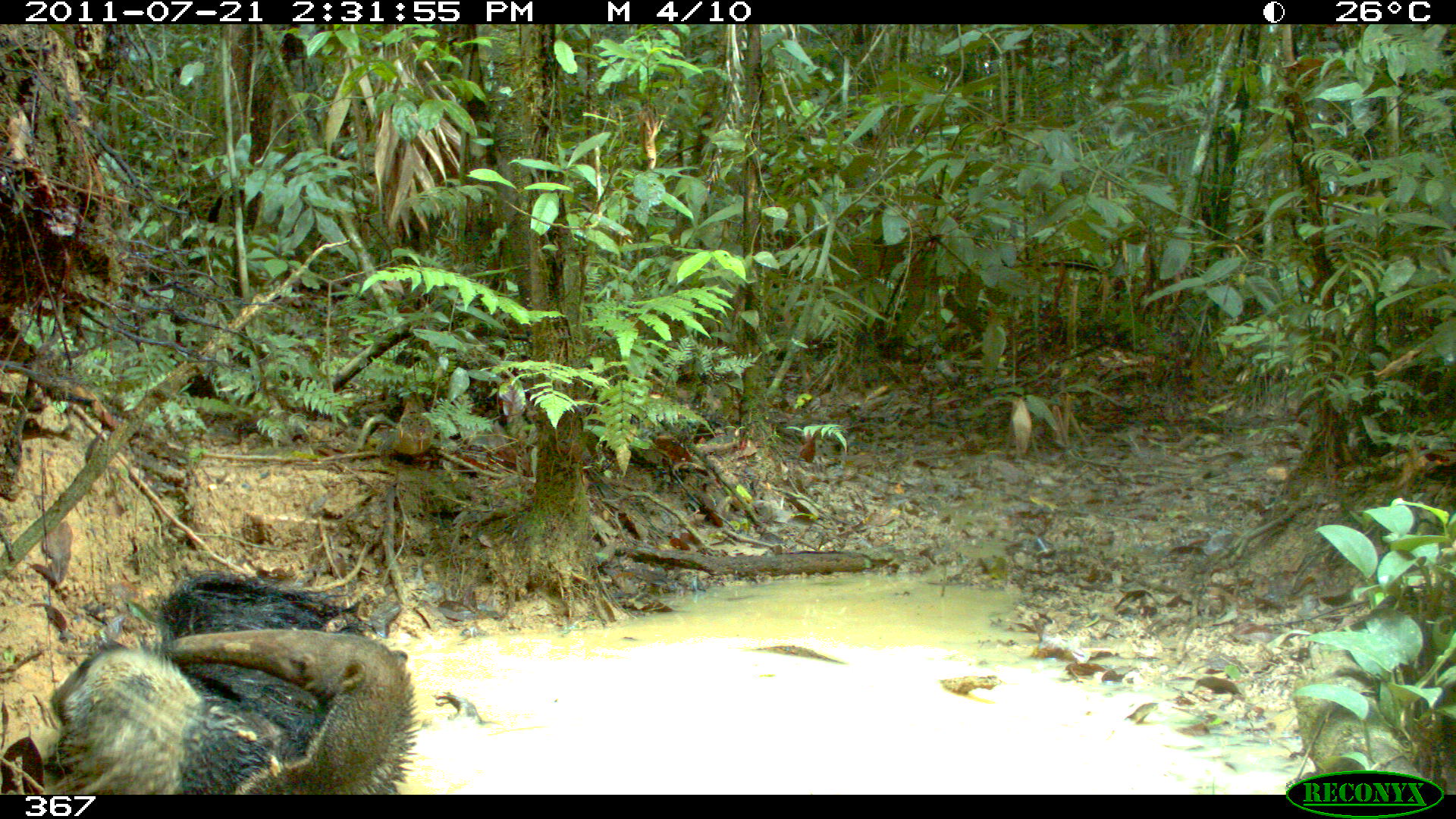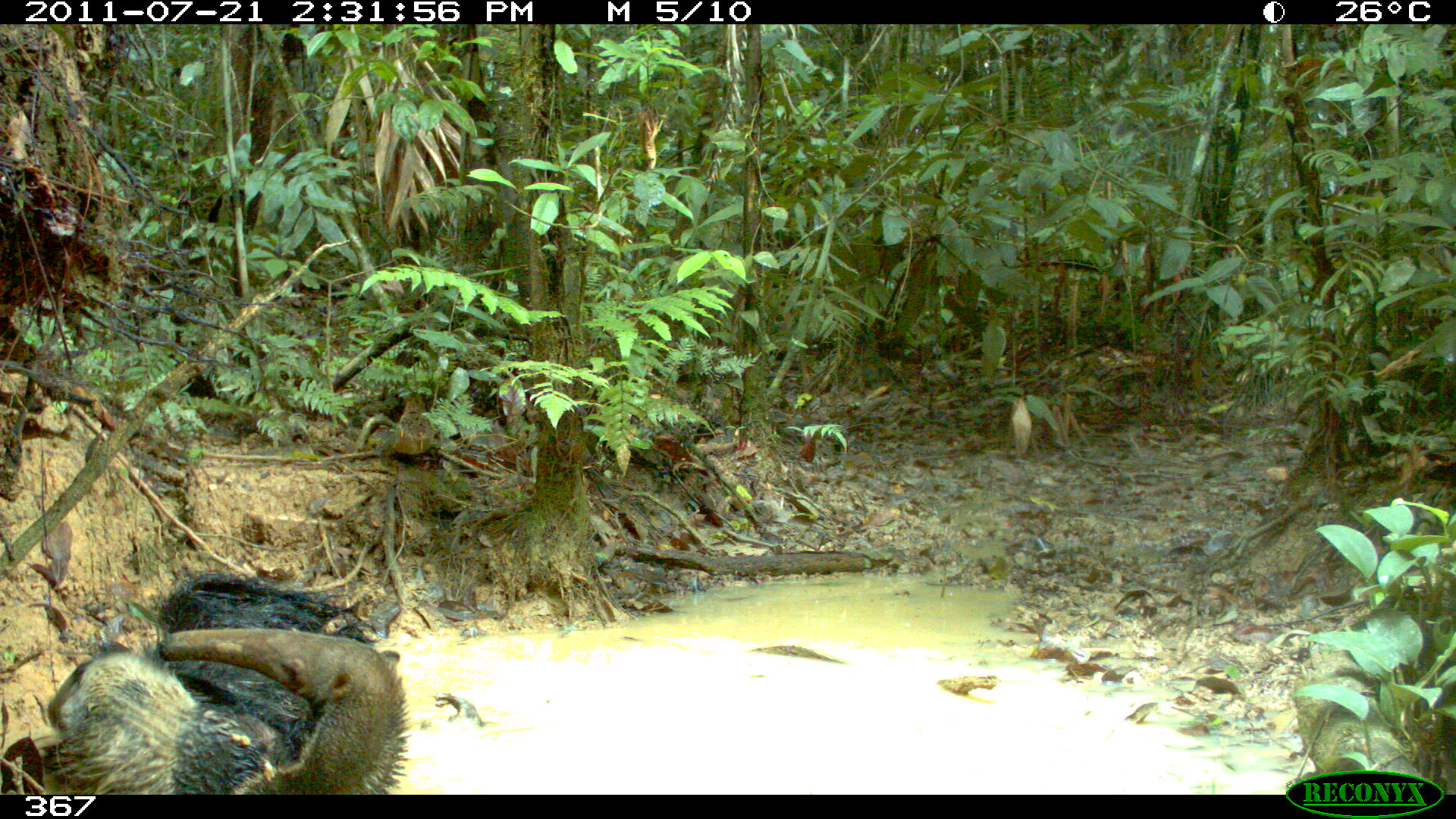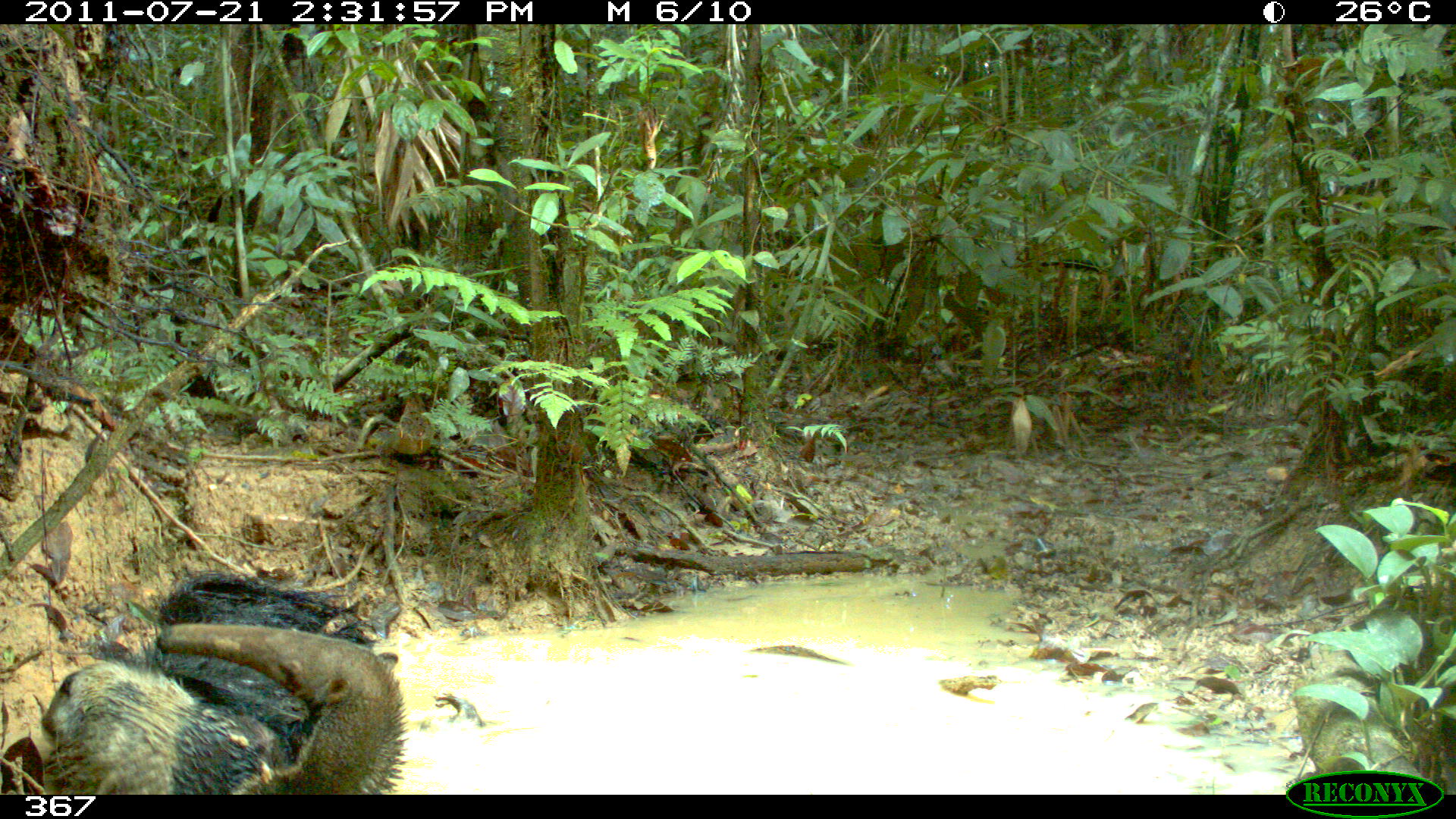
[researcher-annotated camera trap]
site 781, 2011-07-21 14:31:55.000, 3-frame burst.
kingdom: Animalia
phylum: Chordata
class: Mammalia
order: Pilosa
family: Myrmecophagidae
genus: Myrmecophaga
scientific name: Myrmecophaga tridactyla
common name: giant anteater